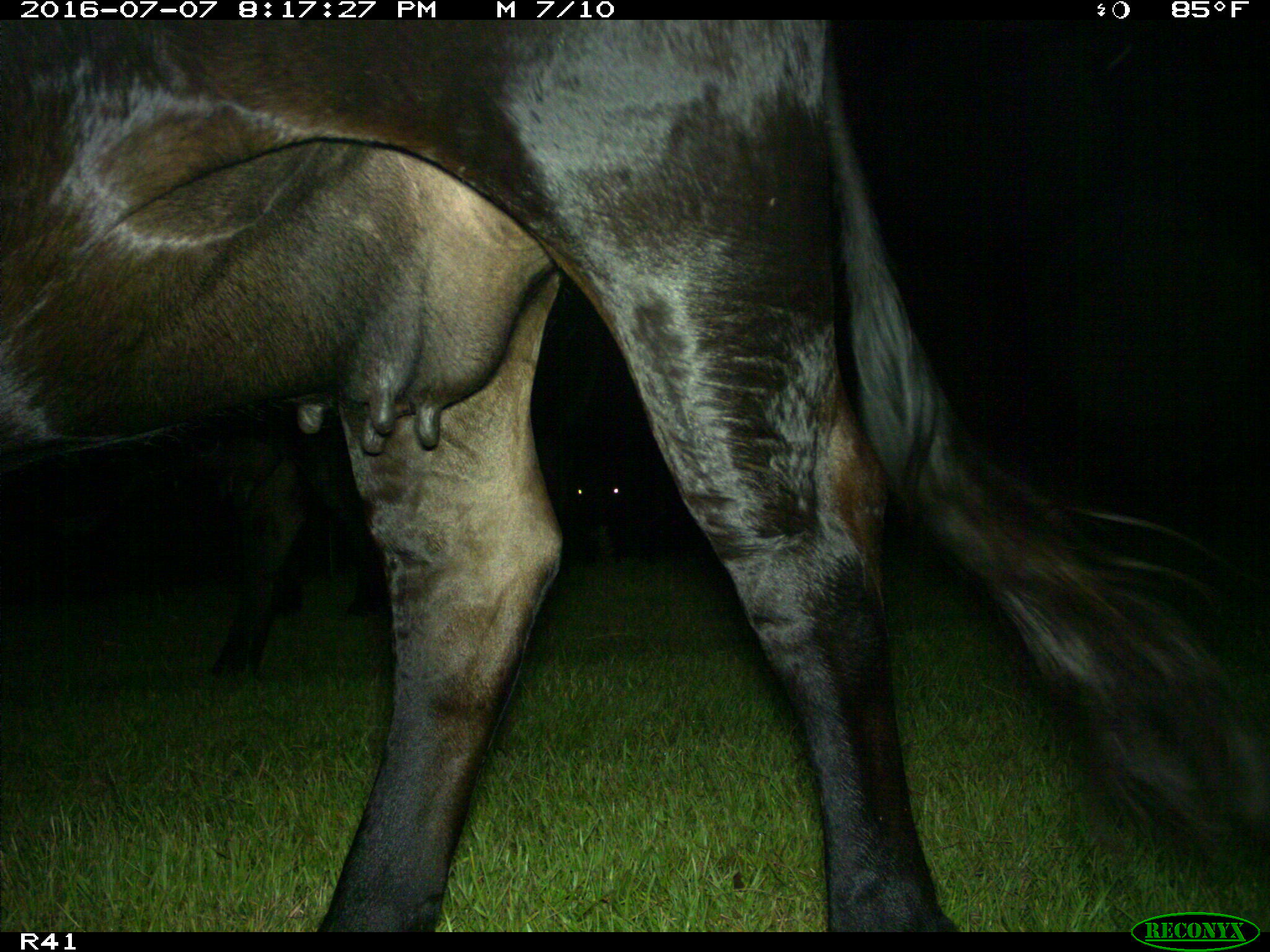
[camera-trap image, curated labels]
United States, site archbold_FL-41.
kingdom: Animalia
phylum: Chordata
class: Mammalia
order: Artiodactyla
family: Bovidae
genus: Bos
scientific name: Bos taurus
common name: domestic cow